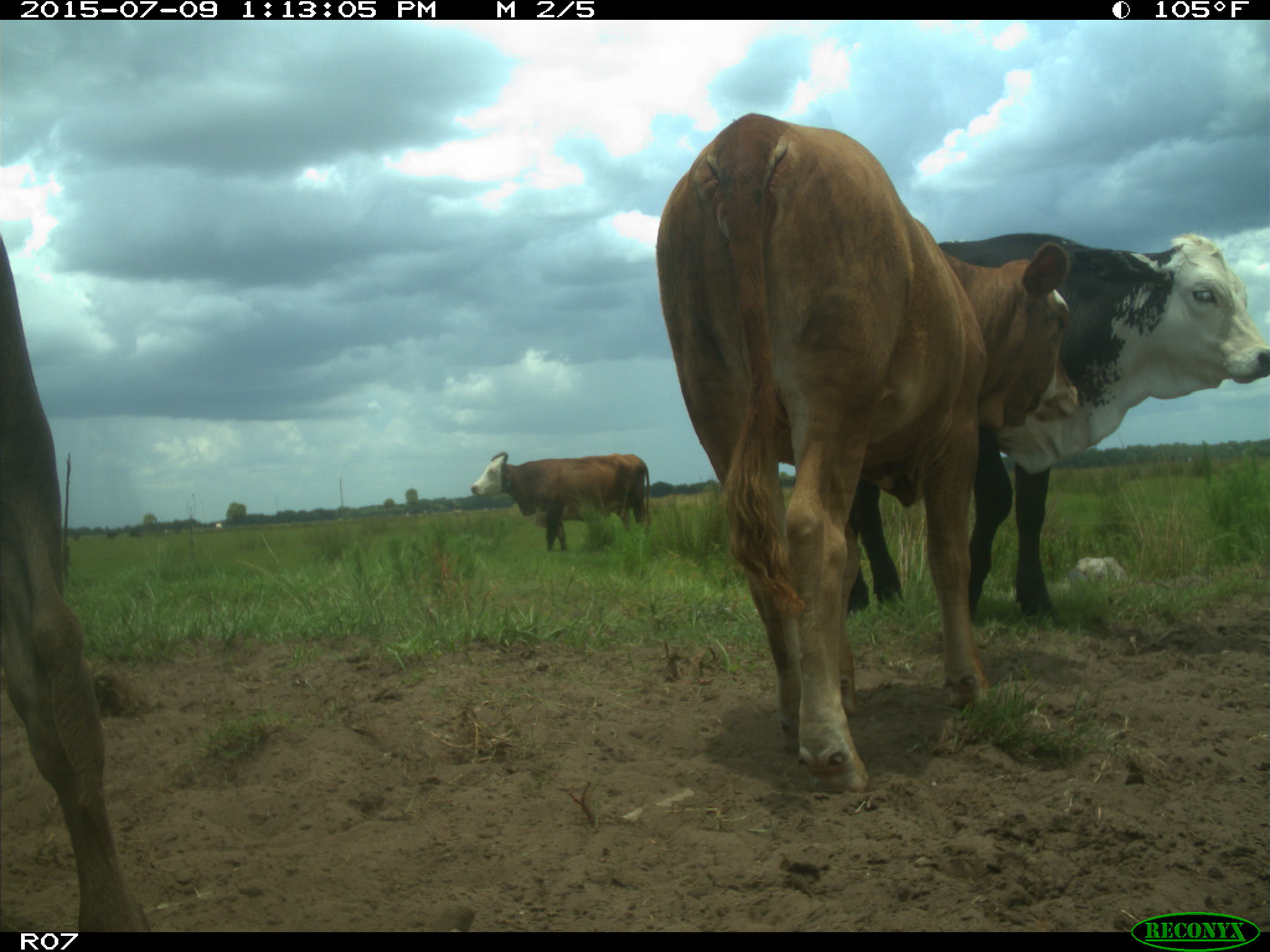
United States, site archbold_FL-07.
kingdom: Animalia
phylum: Chordata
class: Mammalia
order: Artiodactyla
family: Bovidae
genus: Bos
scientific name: Bos taurus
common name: domestic cow